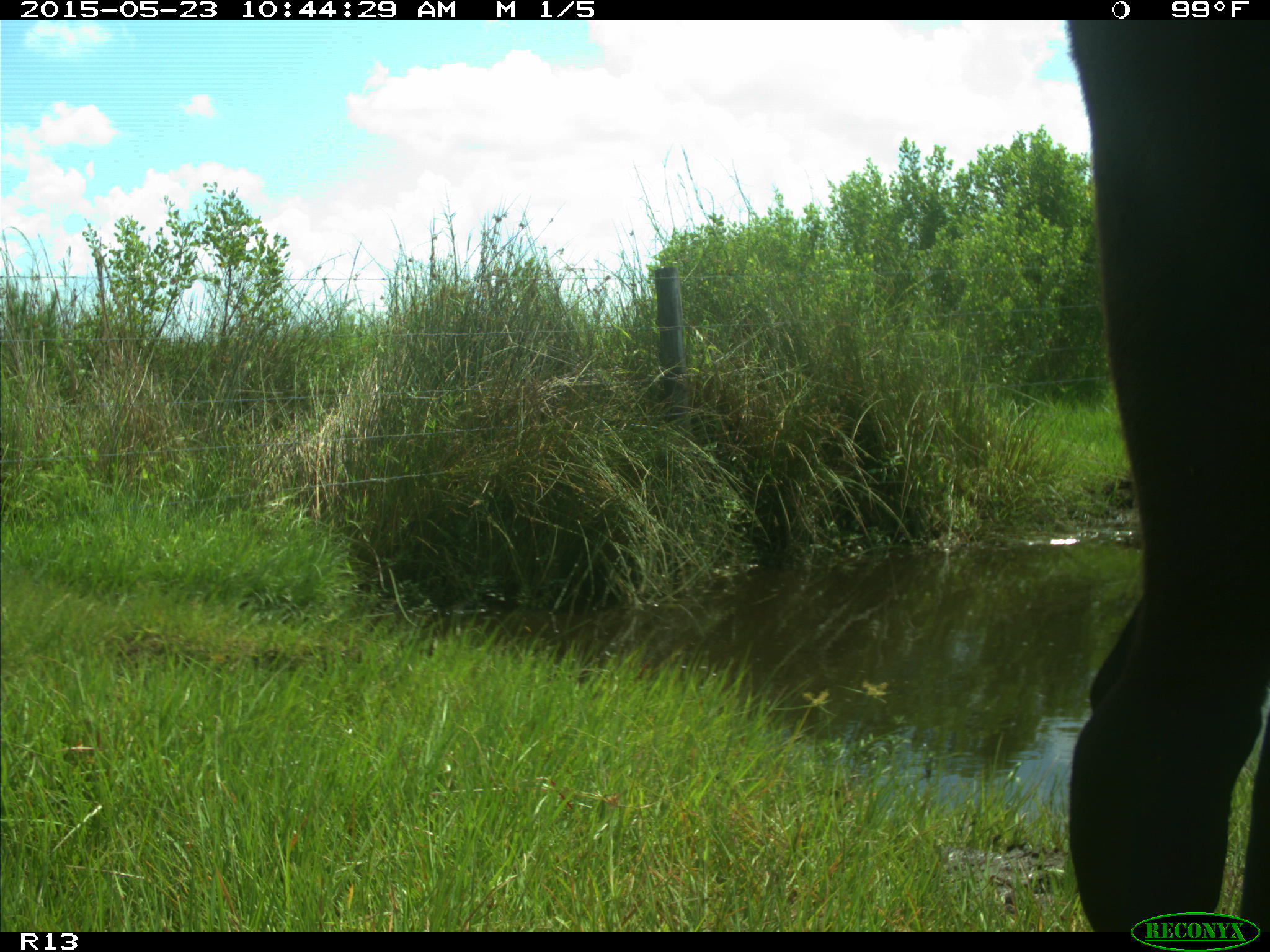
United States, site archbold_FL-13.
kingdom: Animalia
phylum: Chordata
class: Mammalia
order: Artiodactyla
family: Bovidae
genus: Bos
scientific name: Bos taurus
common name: domestic cow